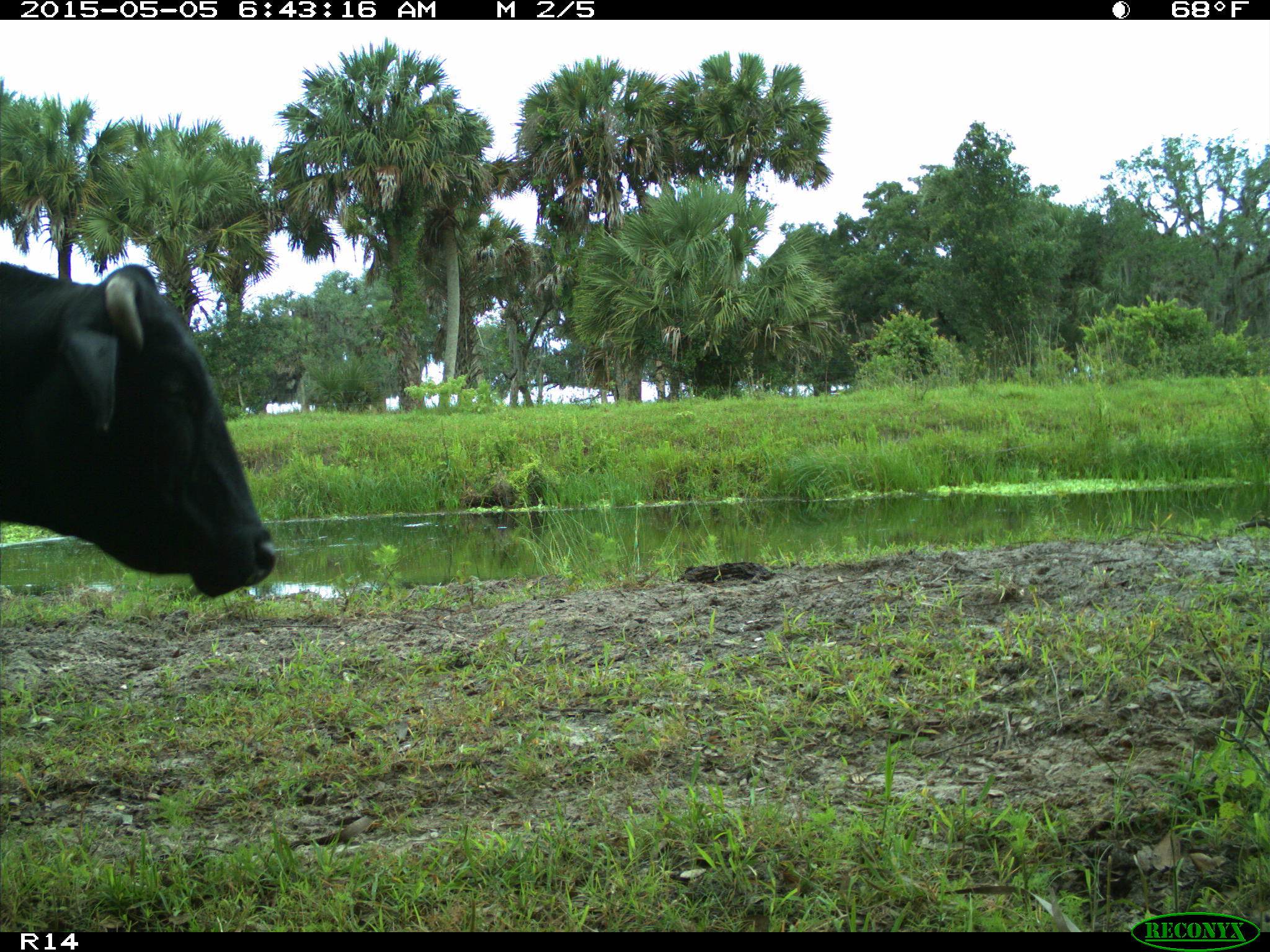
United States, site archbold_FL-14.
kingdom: Animalia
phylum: Chordata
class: Mammalia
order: Artiodactyla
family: Bovidae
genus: Bos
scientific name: Bos taurus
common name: domestic cow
Bos taurus (domestic cow).